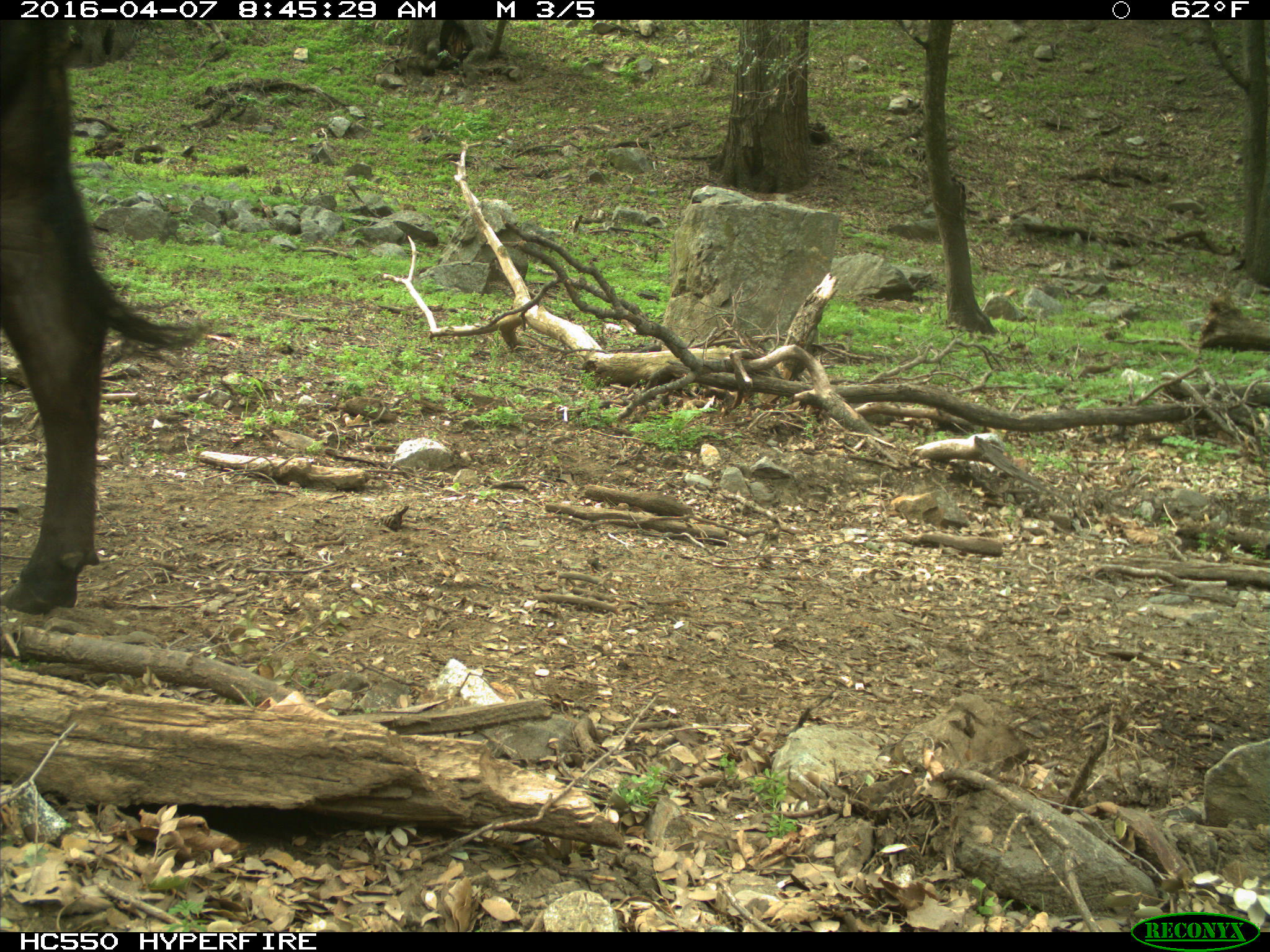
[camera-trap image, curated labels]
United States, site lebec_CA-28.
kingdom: Animalia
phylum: Chordata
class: Mammalia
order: Artiodactyla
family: Bovidae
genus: Bos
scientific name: Bos taurus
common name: domestic cow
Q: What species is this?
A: Bos taurus (domestic cow).